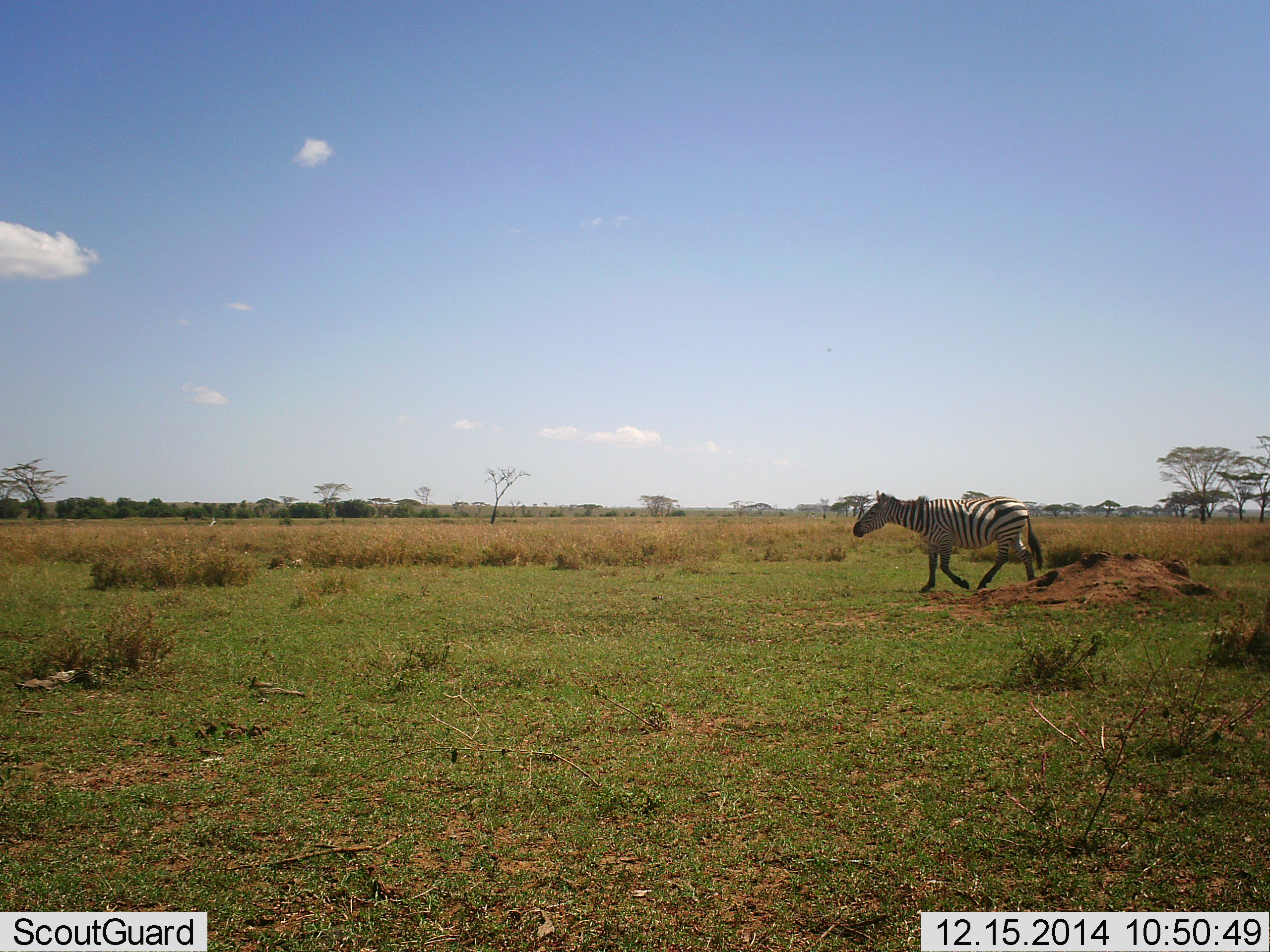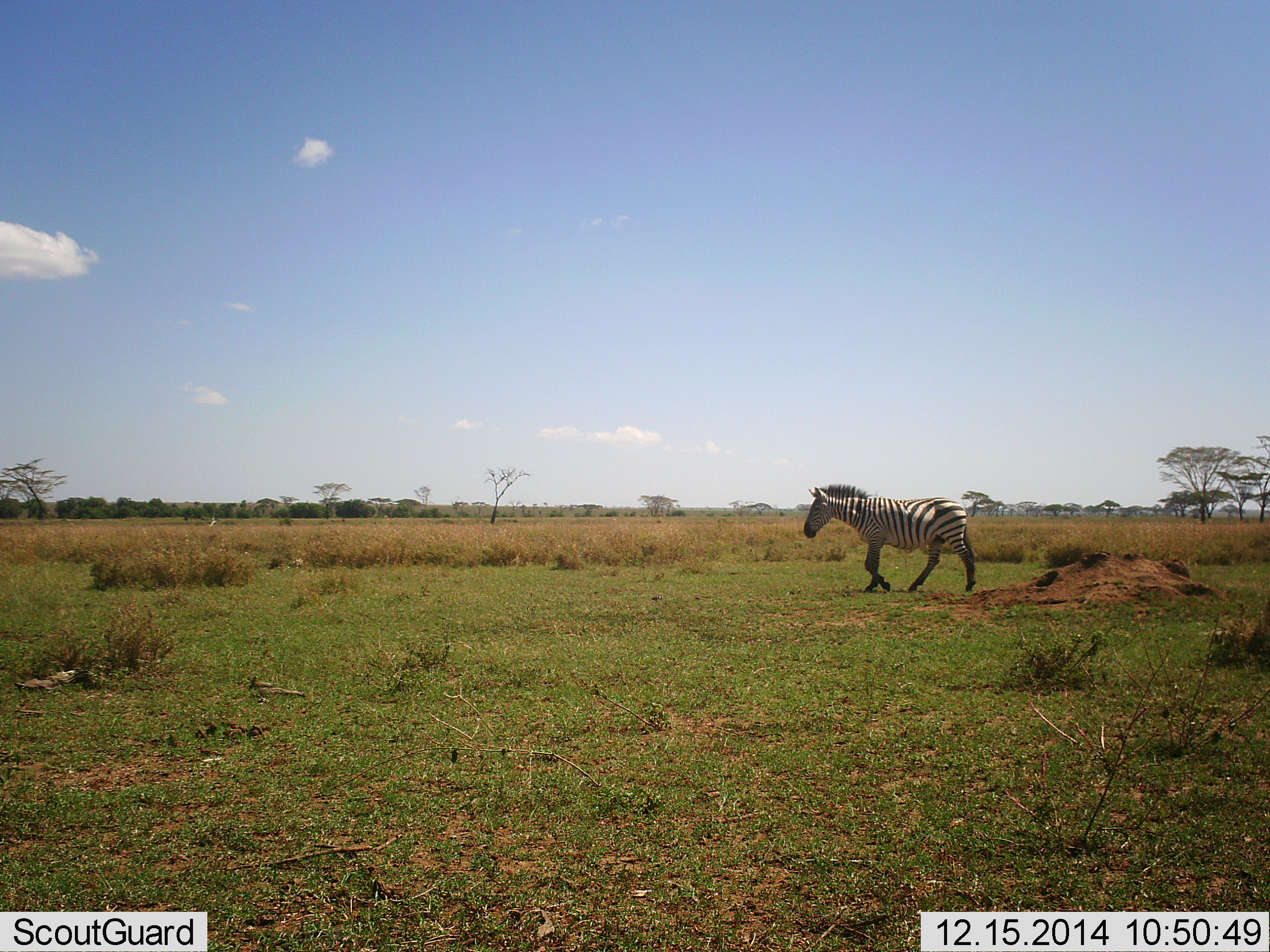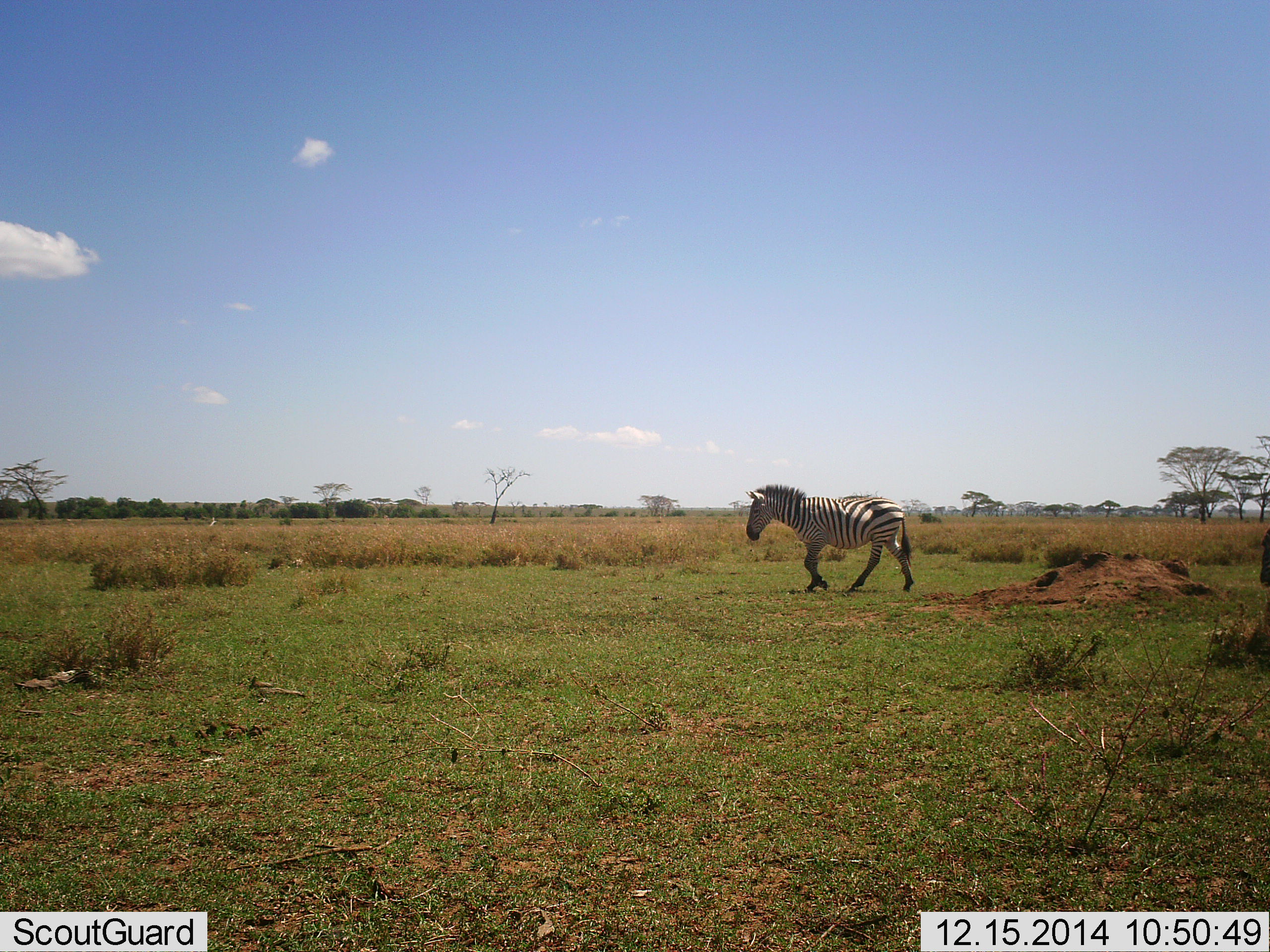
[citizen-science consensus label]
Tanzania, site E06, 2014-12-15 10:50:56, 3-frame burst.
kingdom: Animalia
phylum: Chordata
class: Mammalia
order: Perissodactyla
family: Equidae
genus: Equus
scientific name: Equus quagga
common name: plains zebra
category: zebra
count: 1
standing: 0%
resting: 0%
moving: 100%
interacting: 0%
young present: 0%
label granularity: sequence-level